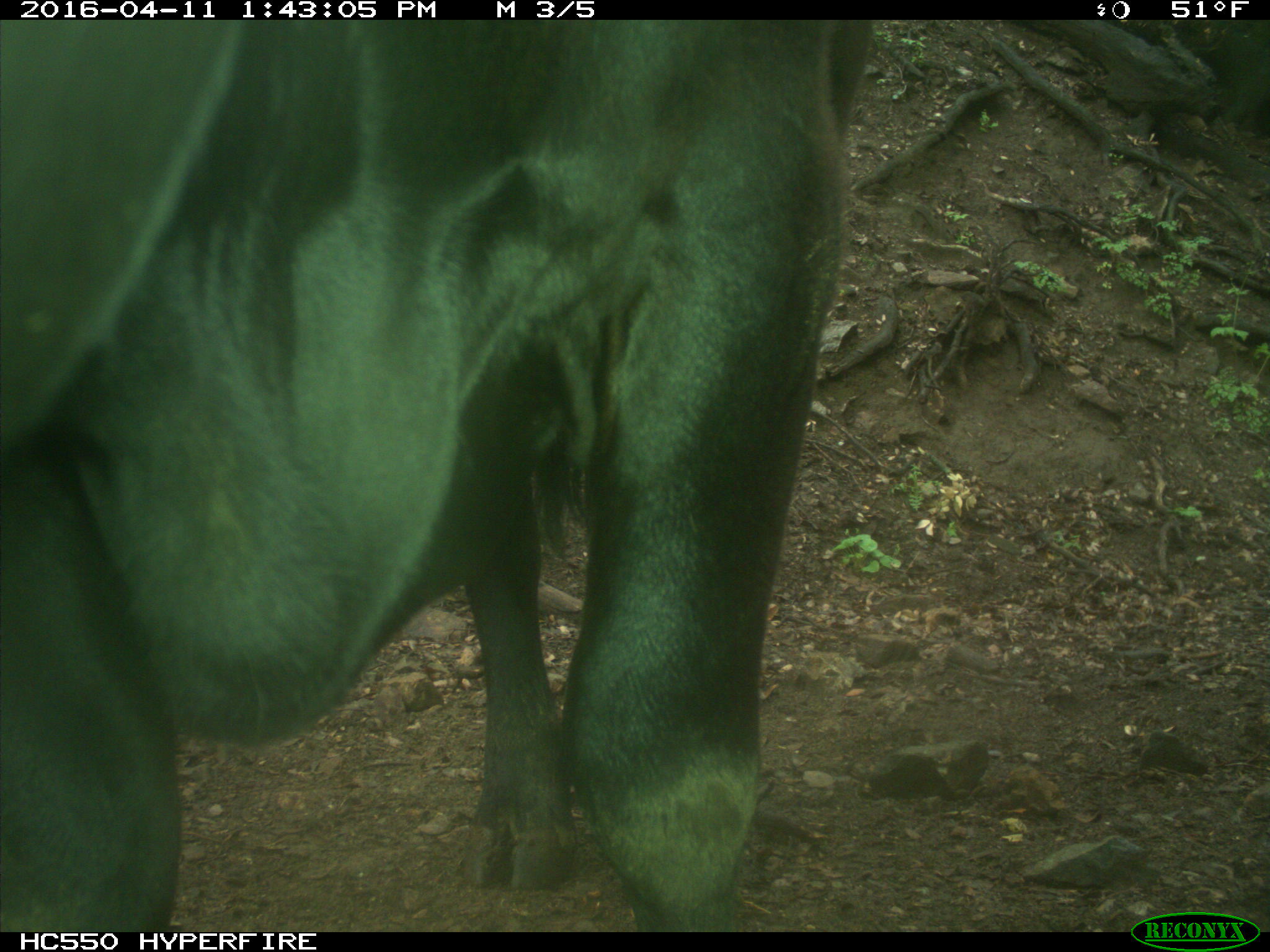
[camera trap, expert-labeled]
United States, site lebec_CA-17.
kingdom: Animalia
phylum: Chordata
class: Mammalia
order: Artiodactyla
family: Bovidae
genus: Bos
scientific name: Bos taurus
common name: domestic cow